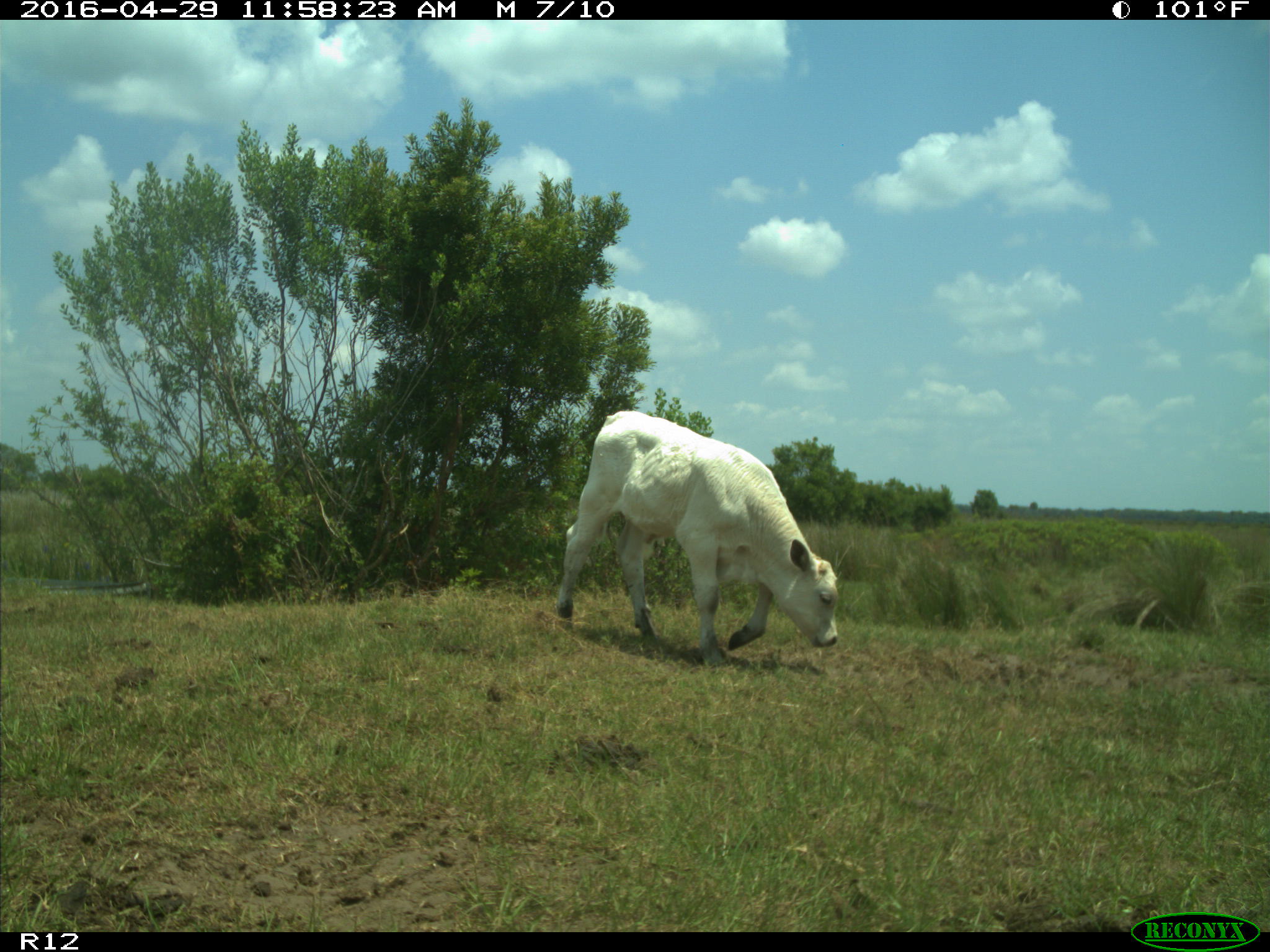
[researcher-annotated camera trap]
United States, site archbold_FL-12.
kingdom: Animalia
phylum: Chordata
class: Mammalia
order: Artiodactyla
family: Bovidae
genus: Bos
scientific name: Bos taurus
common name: domestic cow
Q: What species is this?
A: Bos taurus (domestic cow).